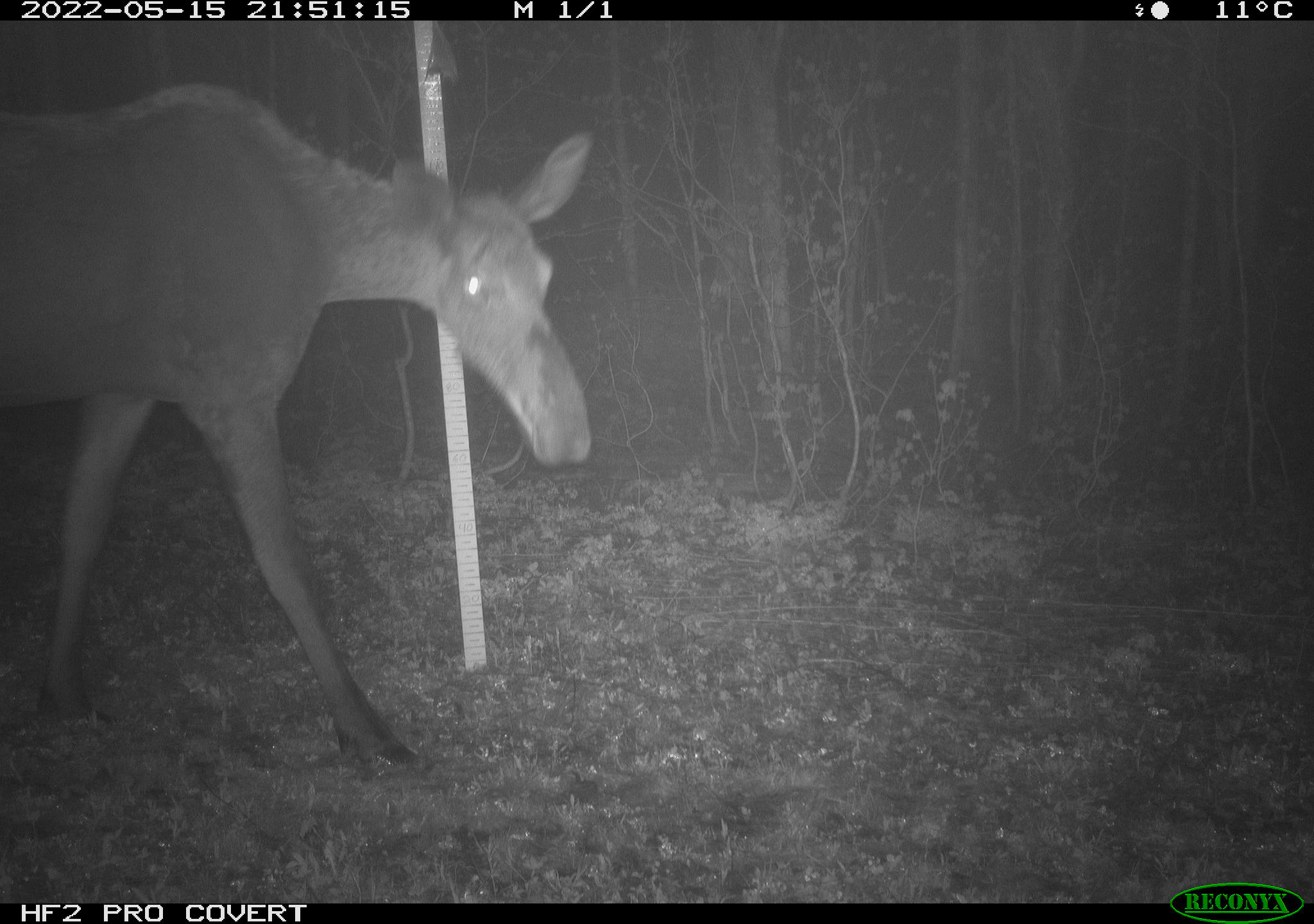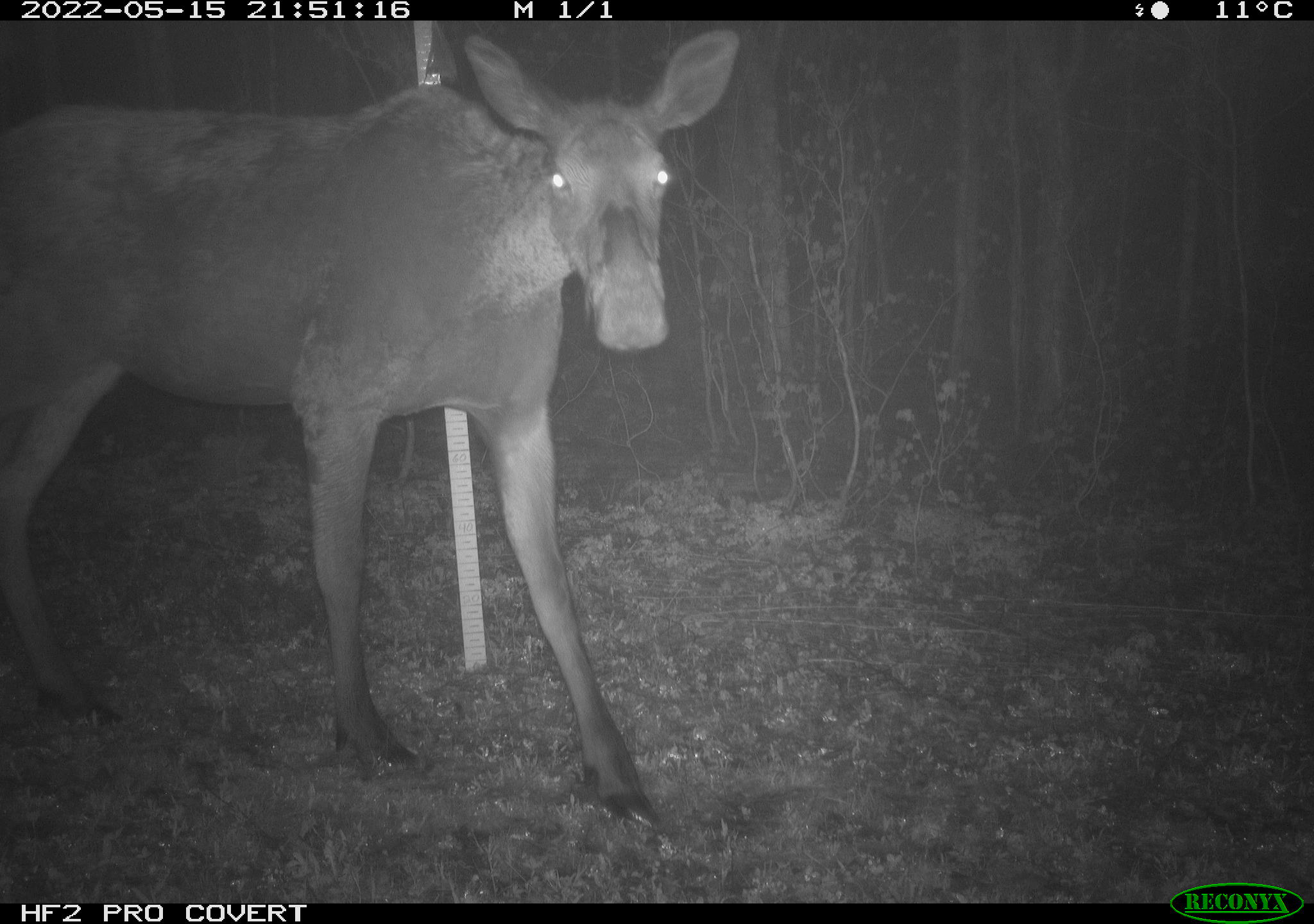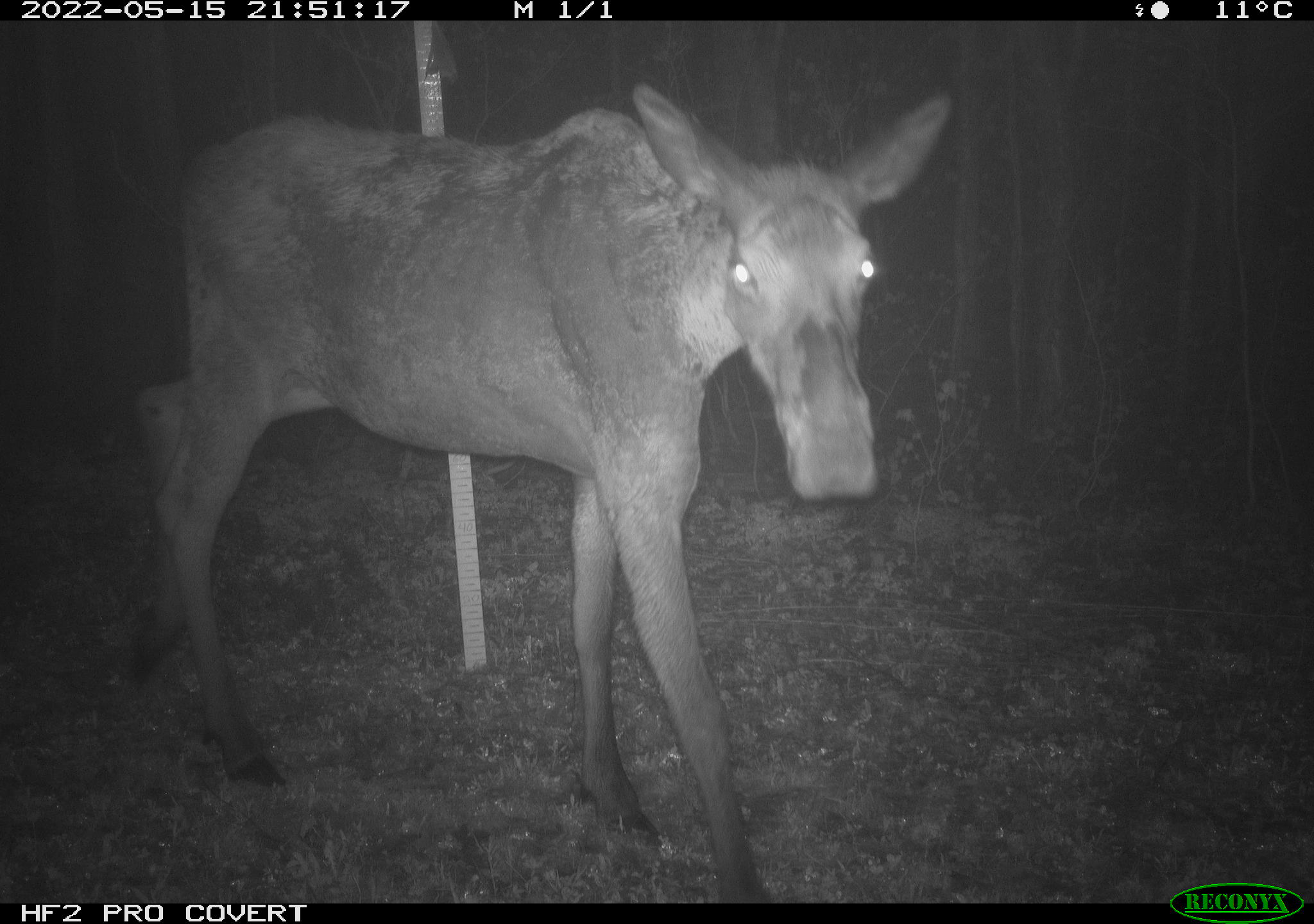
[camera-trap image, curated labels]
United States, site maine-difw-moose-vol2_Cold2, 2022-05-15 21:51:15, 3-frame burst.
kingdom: Animalia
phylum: Chordata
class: Mammalia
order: Artiodactyla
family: Cervidae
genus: Alces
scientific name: Alces alces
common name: moose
Moose (Alces alces).